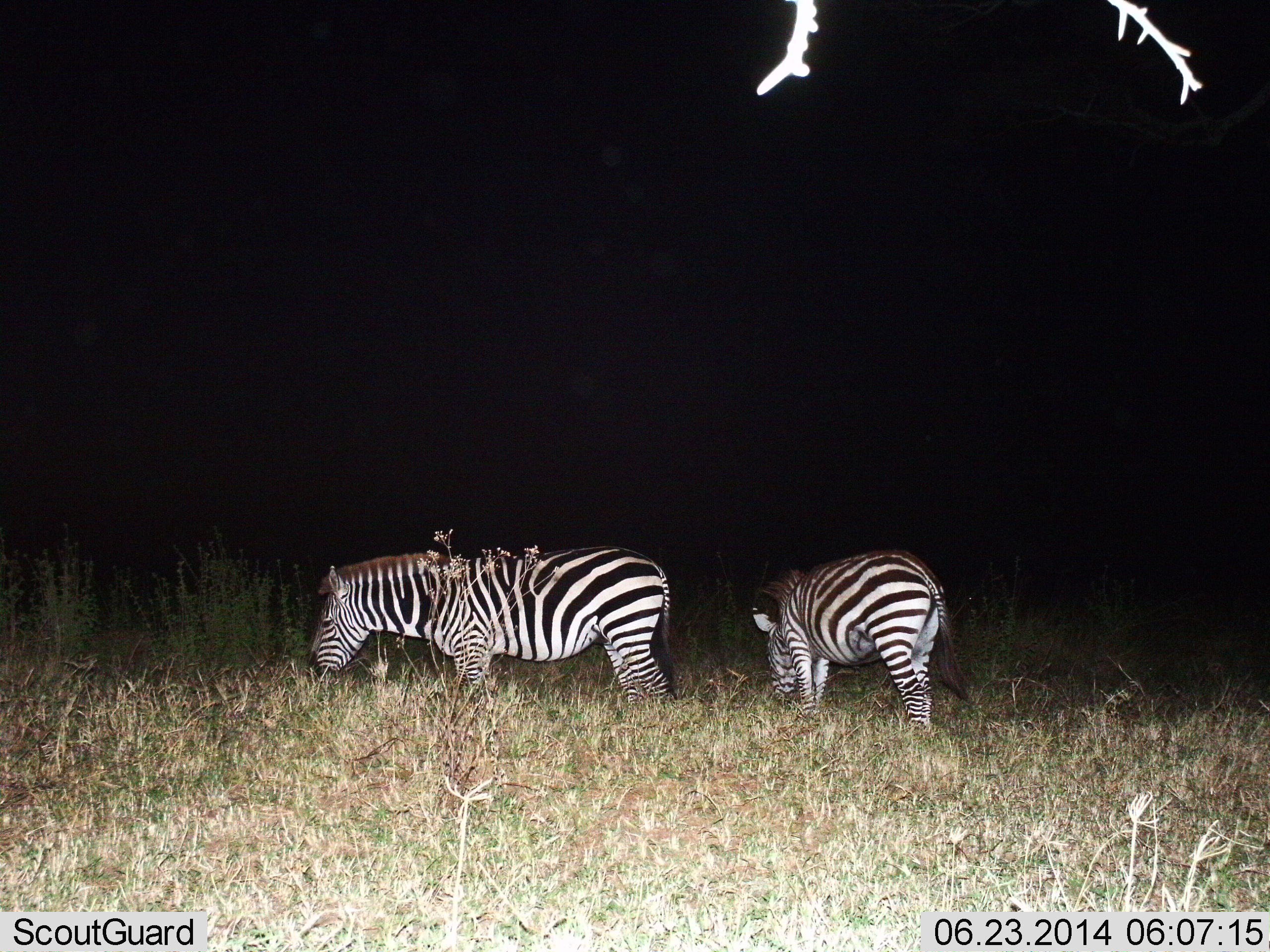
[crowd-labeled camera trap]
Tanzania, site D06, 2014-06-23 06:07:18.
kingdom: Animalia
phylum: Chordata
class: Mammalia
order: Perissodactyla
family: Equidae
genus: Equus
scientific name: Equus quagga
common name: plains zebra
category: zebra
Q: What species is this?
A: Zebra (plains zebra) (Equus quagga).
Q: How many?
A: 2.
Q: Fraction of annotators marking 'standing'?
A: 30%.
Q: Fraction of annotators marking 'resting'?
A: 0%.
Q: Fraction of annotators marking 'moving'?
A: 0%.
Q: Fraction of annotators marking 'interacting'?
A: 0%.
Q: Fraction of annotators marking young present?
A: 0%.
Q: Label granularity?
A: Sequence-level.